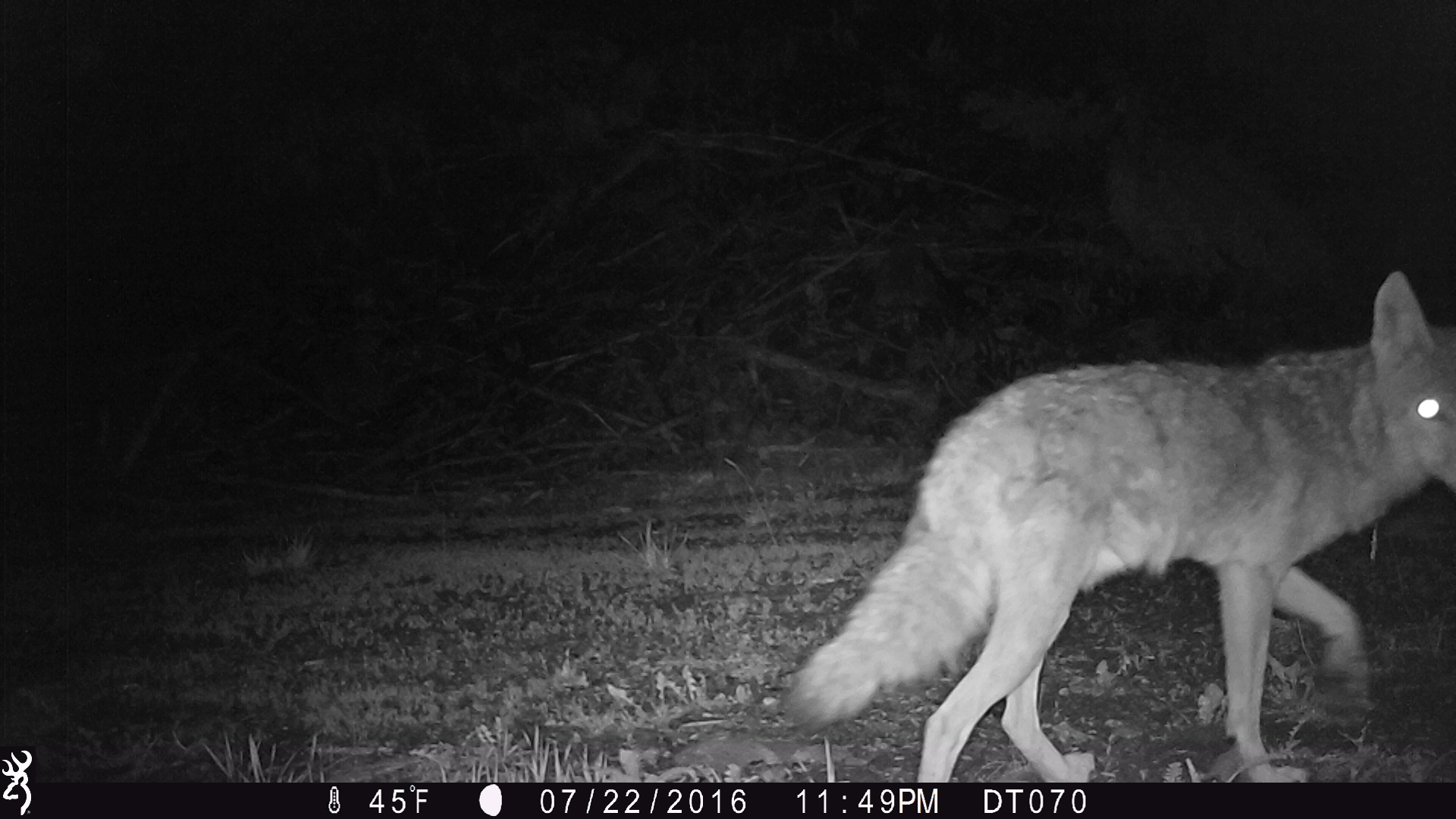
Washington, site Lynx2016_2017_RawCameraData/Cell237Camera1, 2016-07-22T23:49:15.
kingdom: Animalia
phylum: Chordata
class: Mammalia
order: Carnivora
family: Canidae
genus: Canis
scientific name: Canis latrans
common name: coyote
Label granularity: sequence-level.